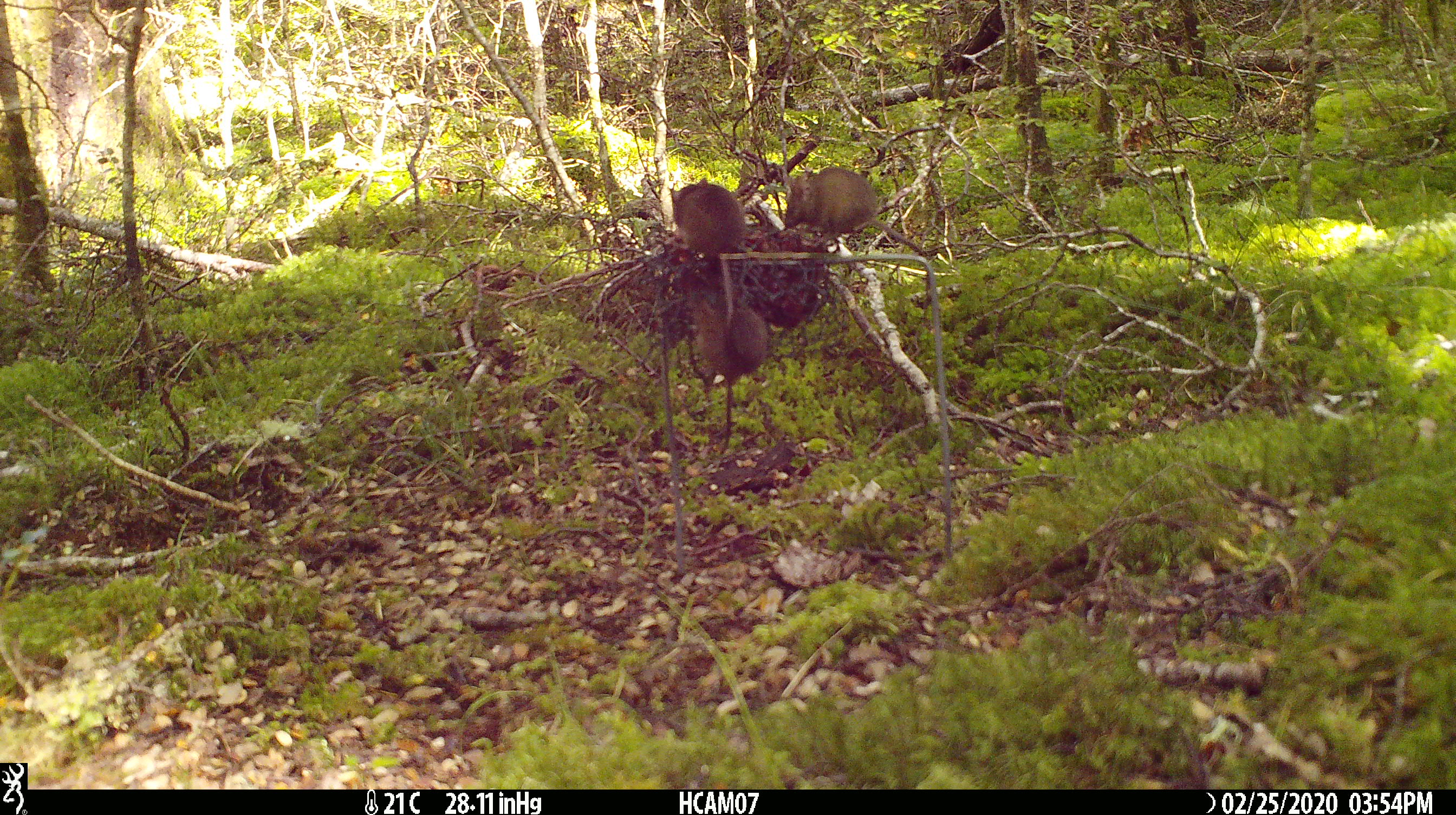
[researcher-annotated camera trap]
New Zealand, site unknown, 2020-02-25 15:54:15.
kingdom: Animalia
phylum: Chordata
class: Mammalia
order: Rodentia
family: Muridae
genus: Mus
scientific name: Mus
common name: mouse